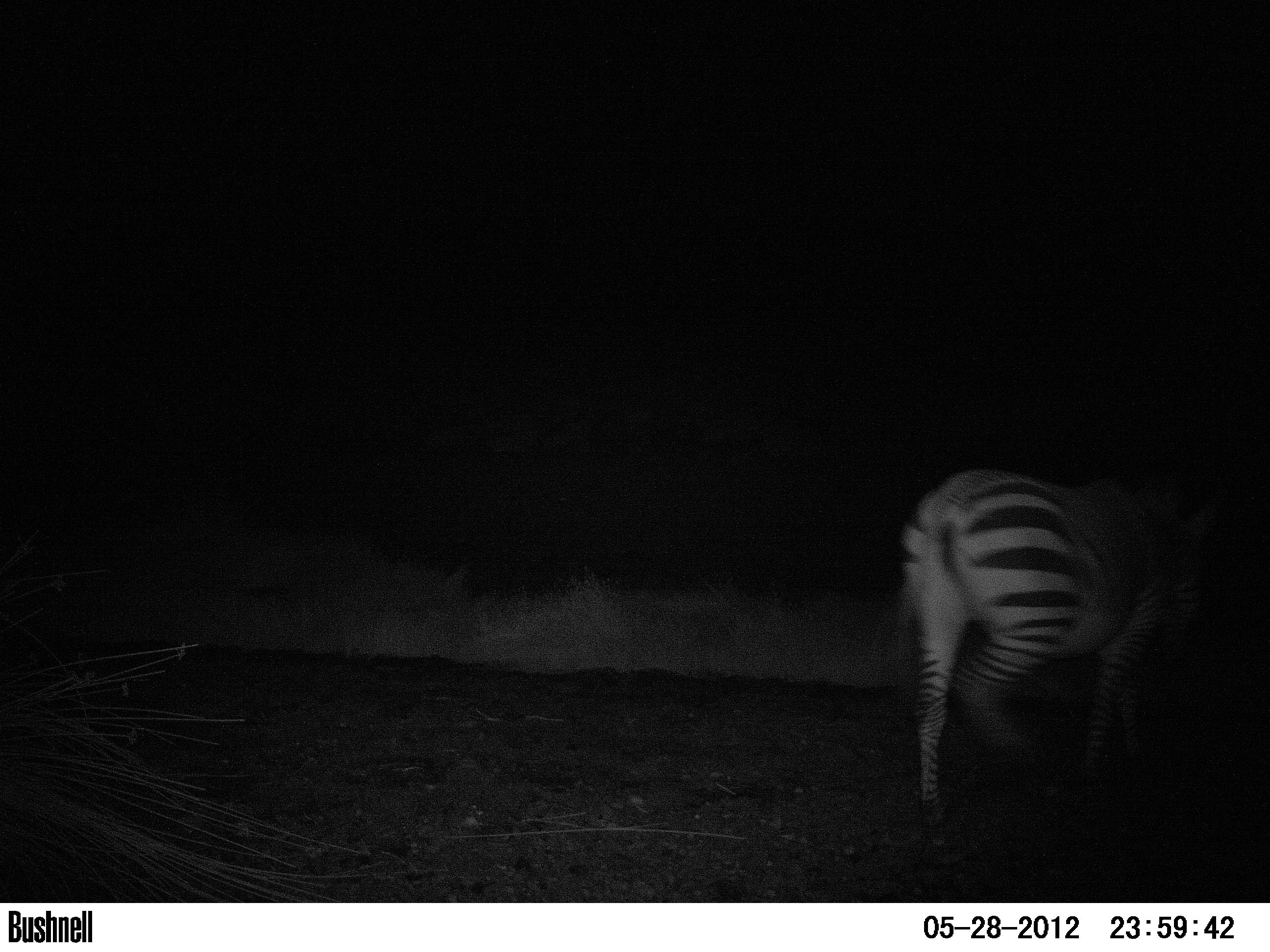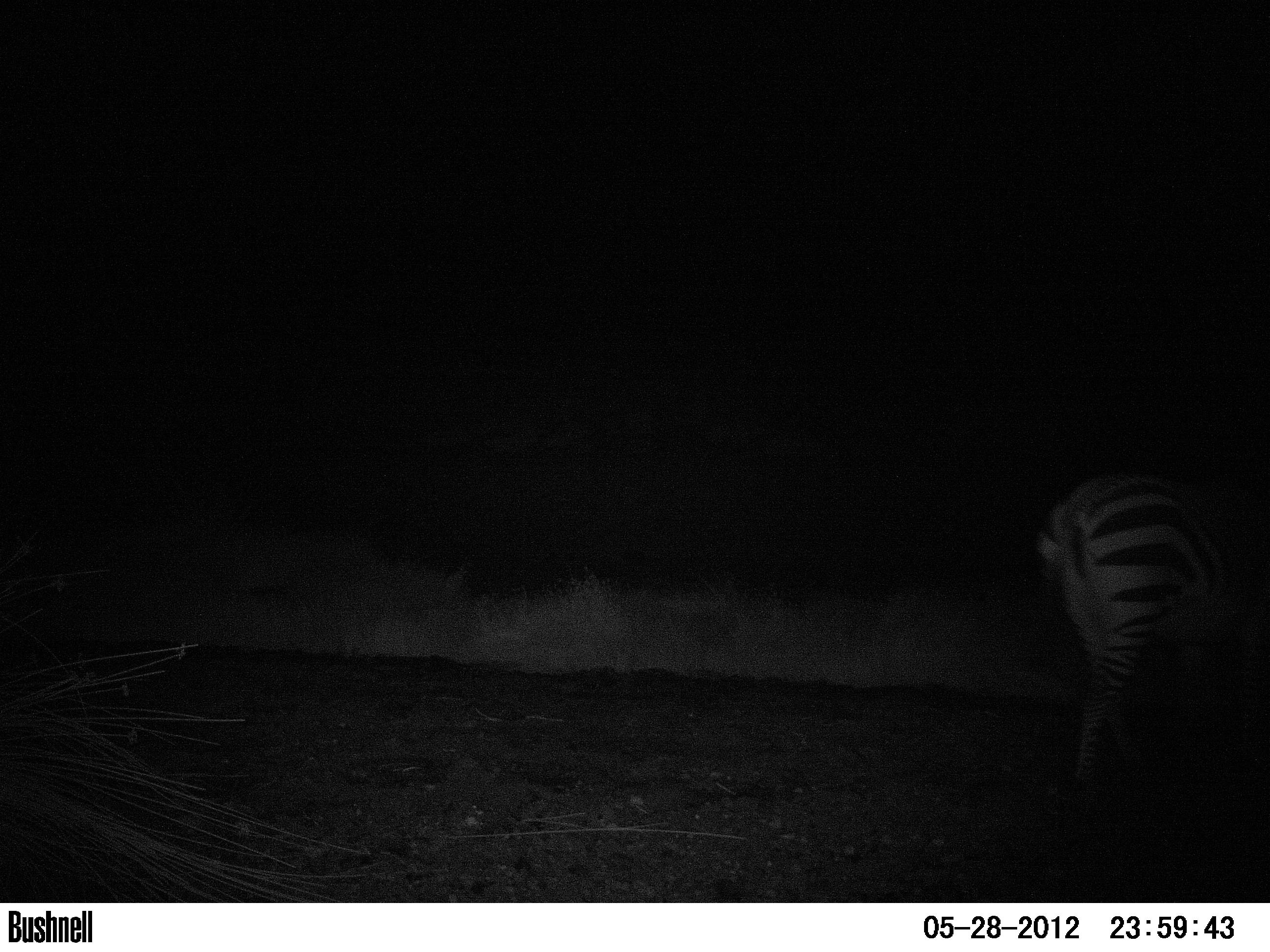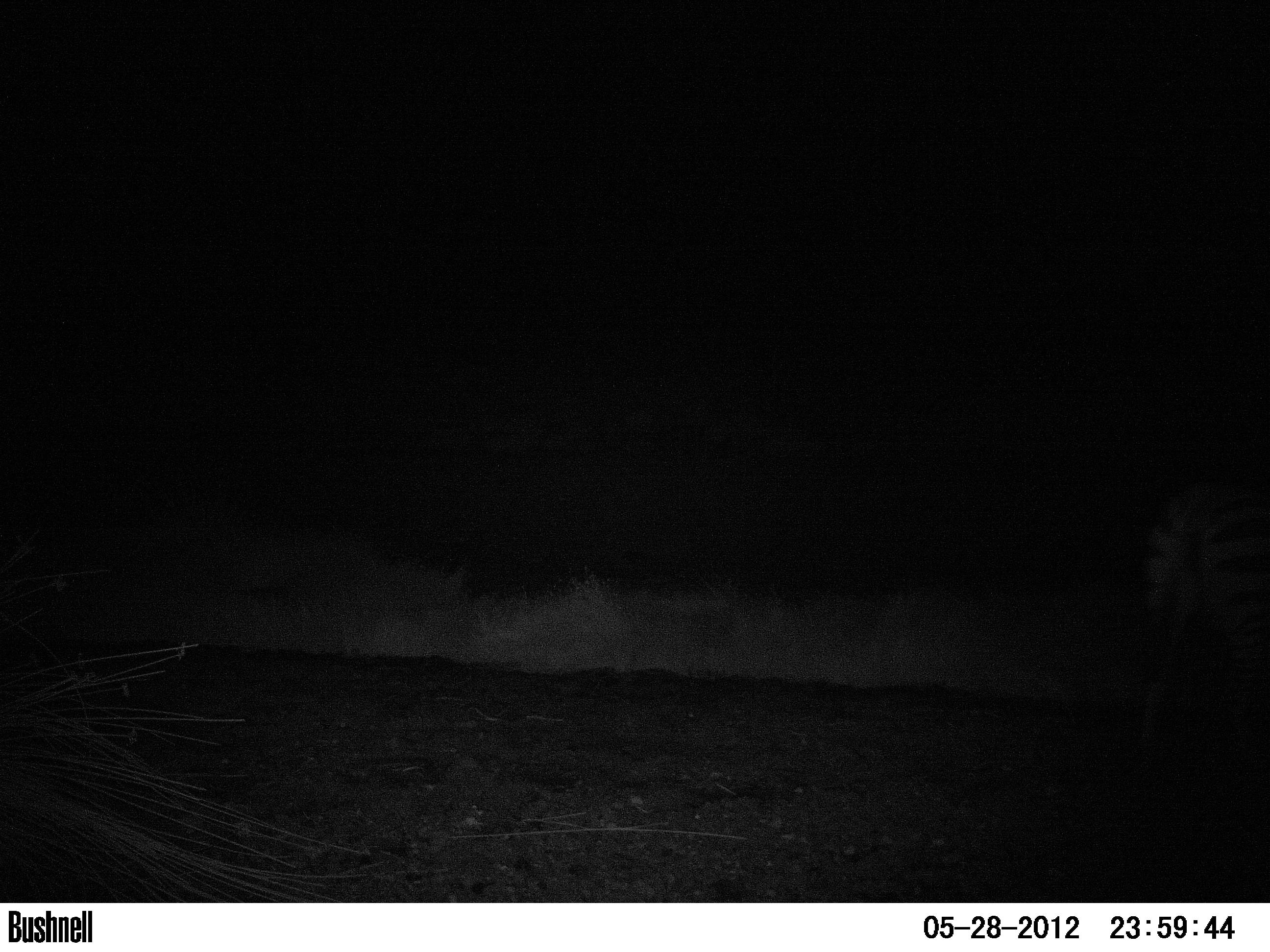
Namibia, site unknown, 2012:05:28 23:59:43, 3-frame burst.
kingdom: Animalia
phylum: Chordata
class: Mammalia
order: Perissodactyla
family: Equidae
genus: Equus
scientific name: Equus zebra hartmannae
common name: hartmann's mountain zebra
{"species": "Equus zebra hartmannae (hartmann's mountain zebra)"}